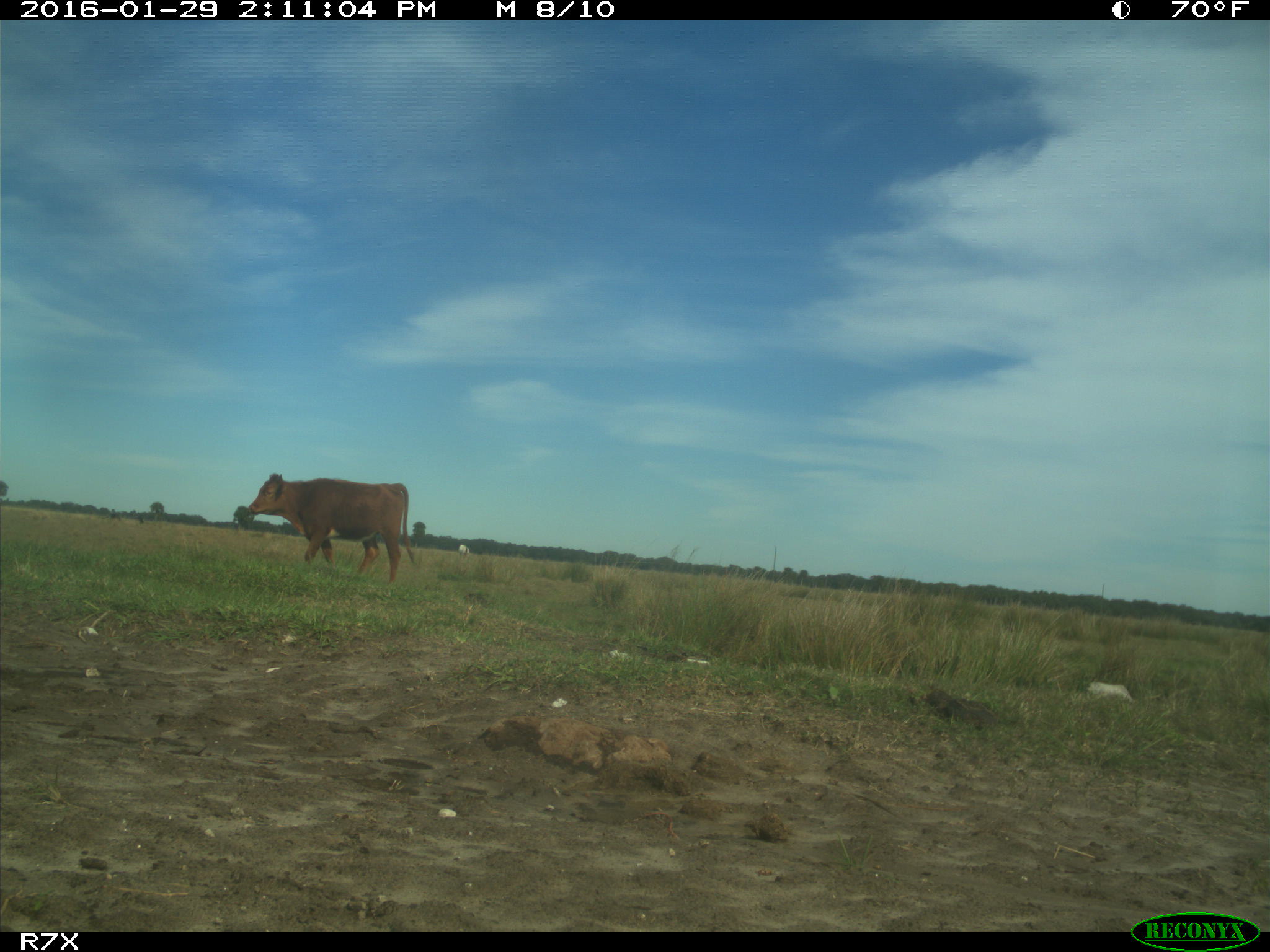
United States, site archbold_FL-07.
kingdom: Animalia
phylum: Chordata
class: Mammalia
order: Artiodactyla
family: Bovidae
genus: Bos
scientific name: Bos taurus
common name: domestic cow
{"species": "Bos taurus (domestic cow)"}